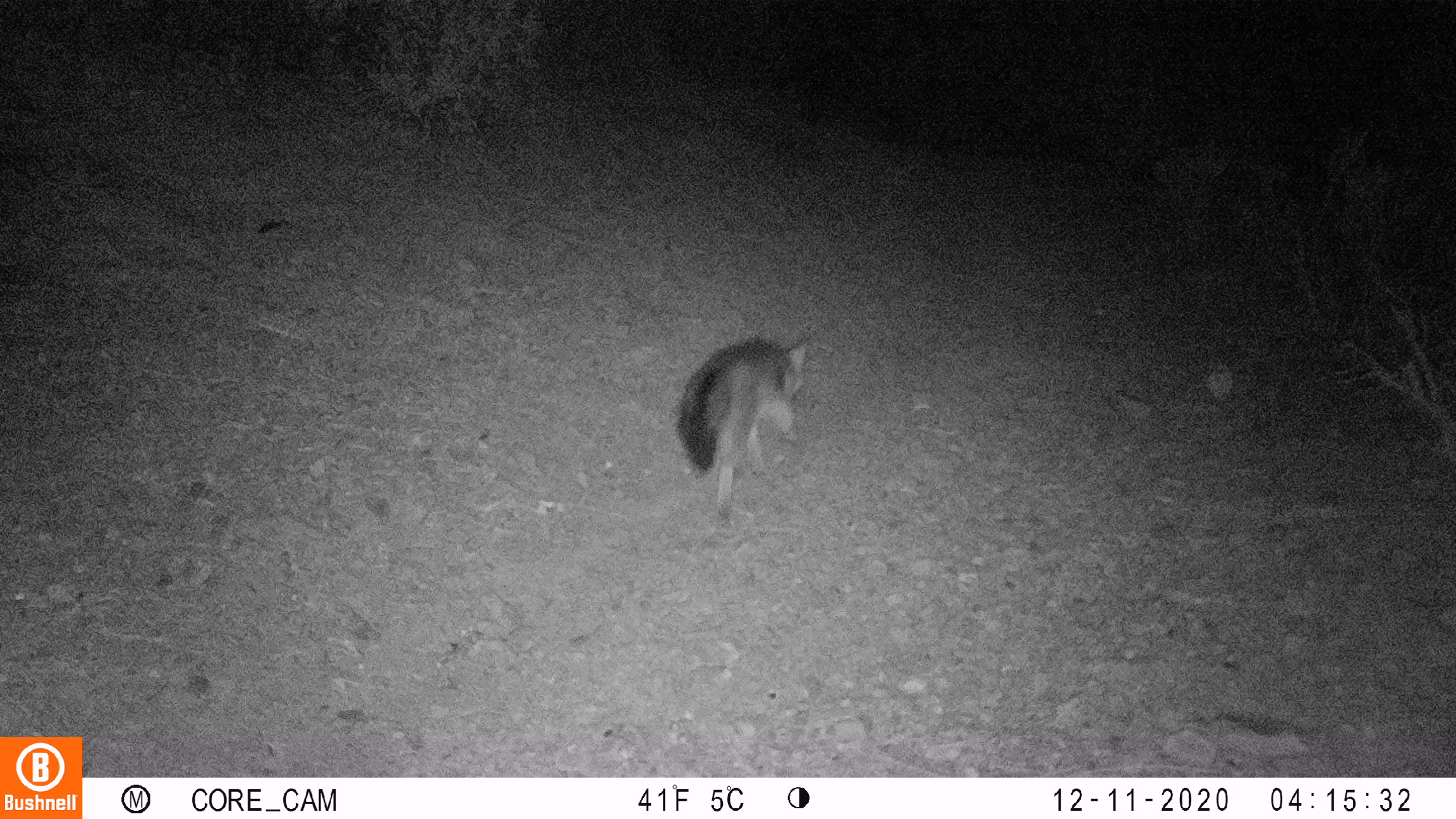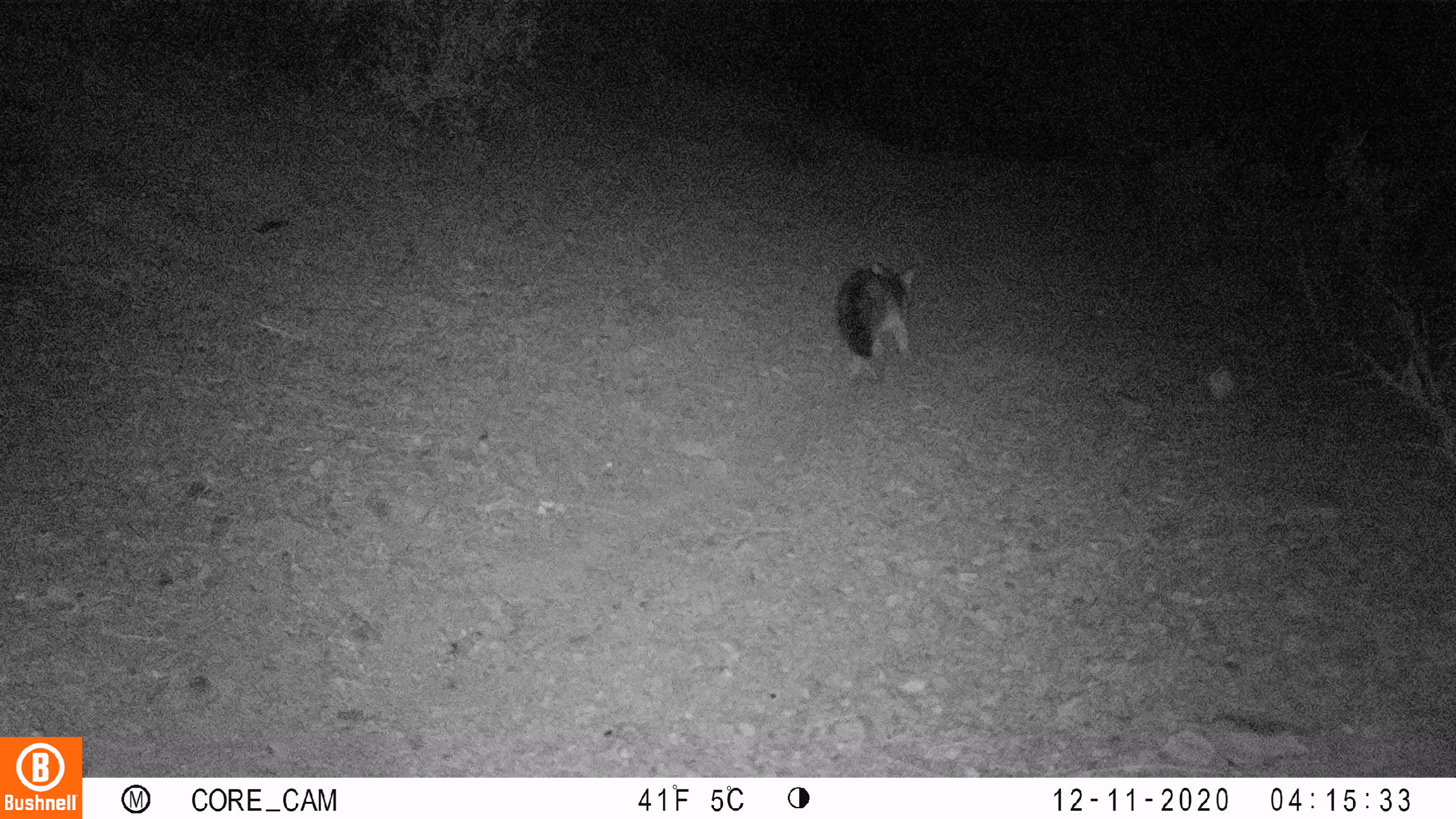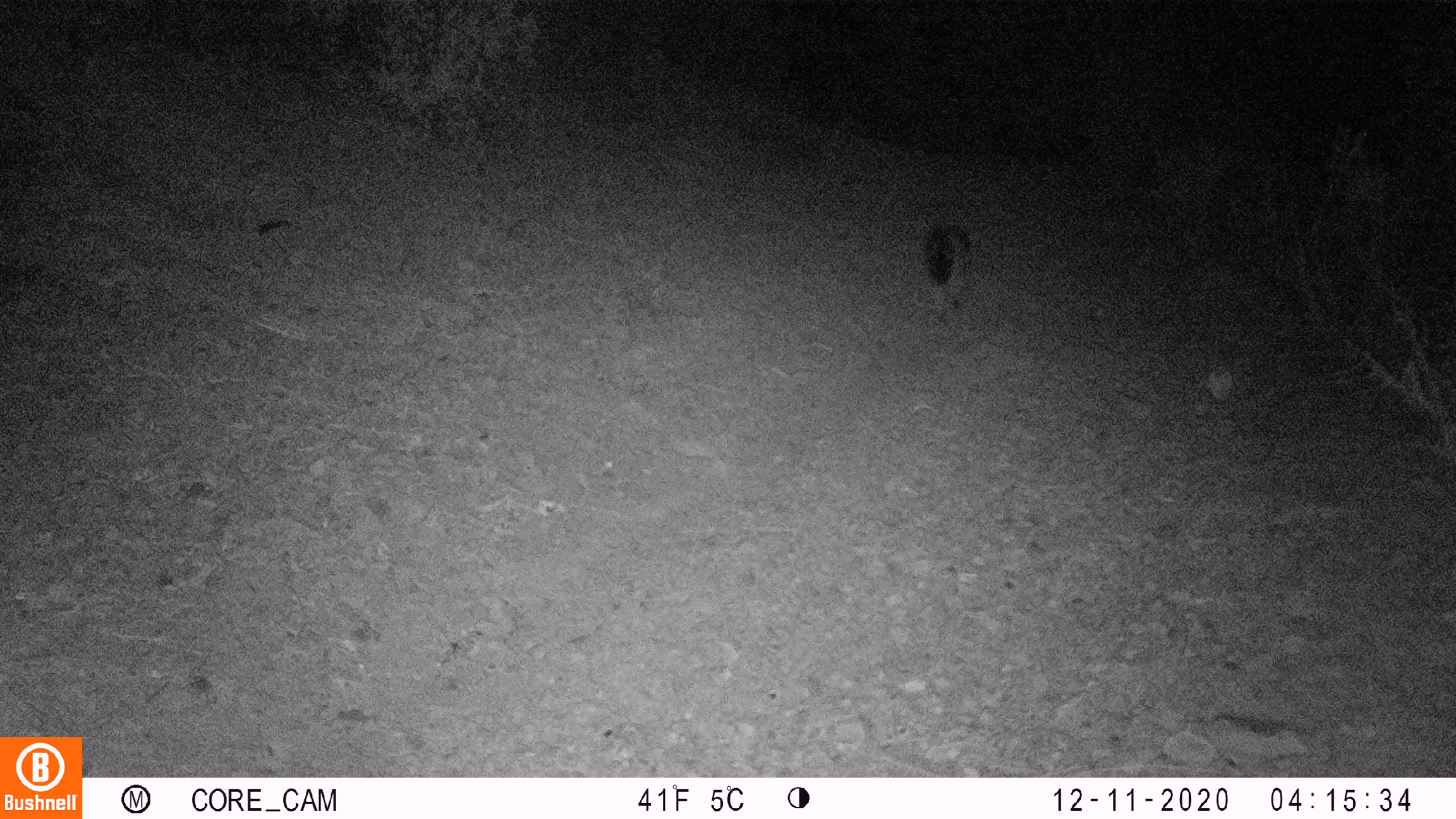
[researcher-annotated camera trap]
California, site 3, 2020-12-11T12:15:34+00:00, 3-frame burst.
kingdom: Animalia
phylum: Chordata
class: Mammalia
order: Carnivora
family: Canidae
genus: Urocyon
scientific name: Urocyon cinereoargenteus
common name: gray fox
Gray fox (Urocyon cinereoargenteus).